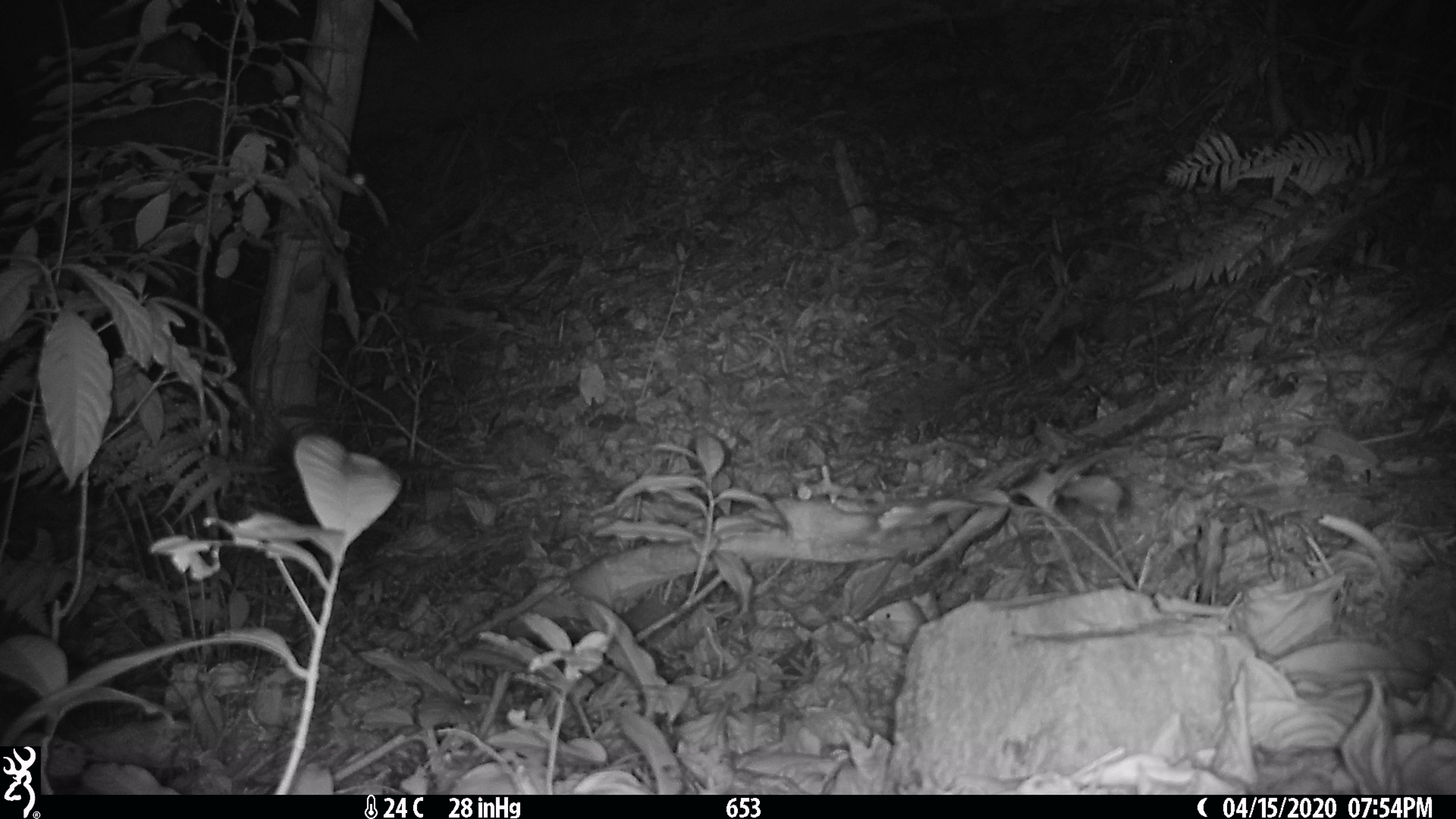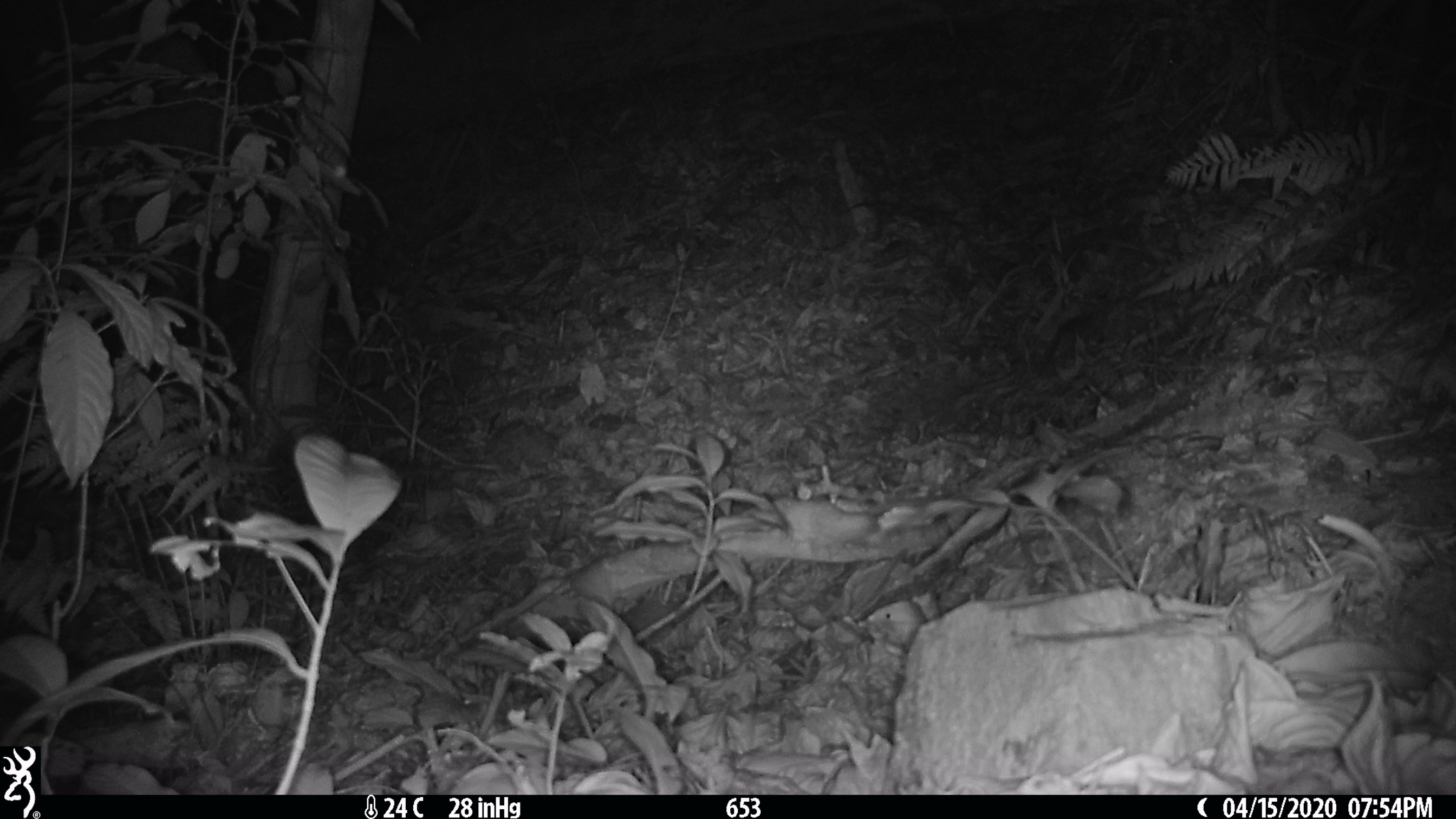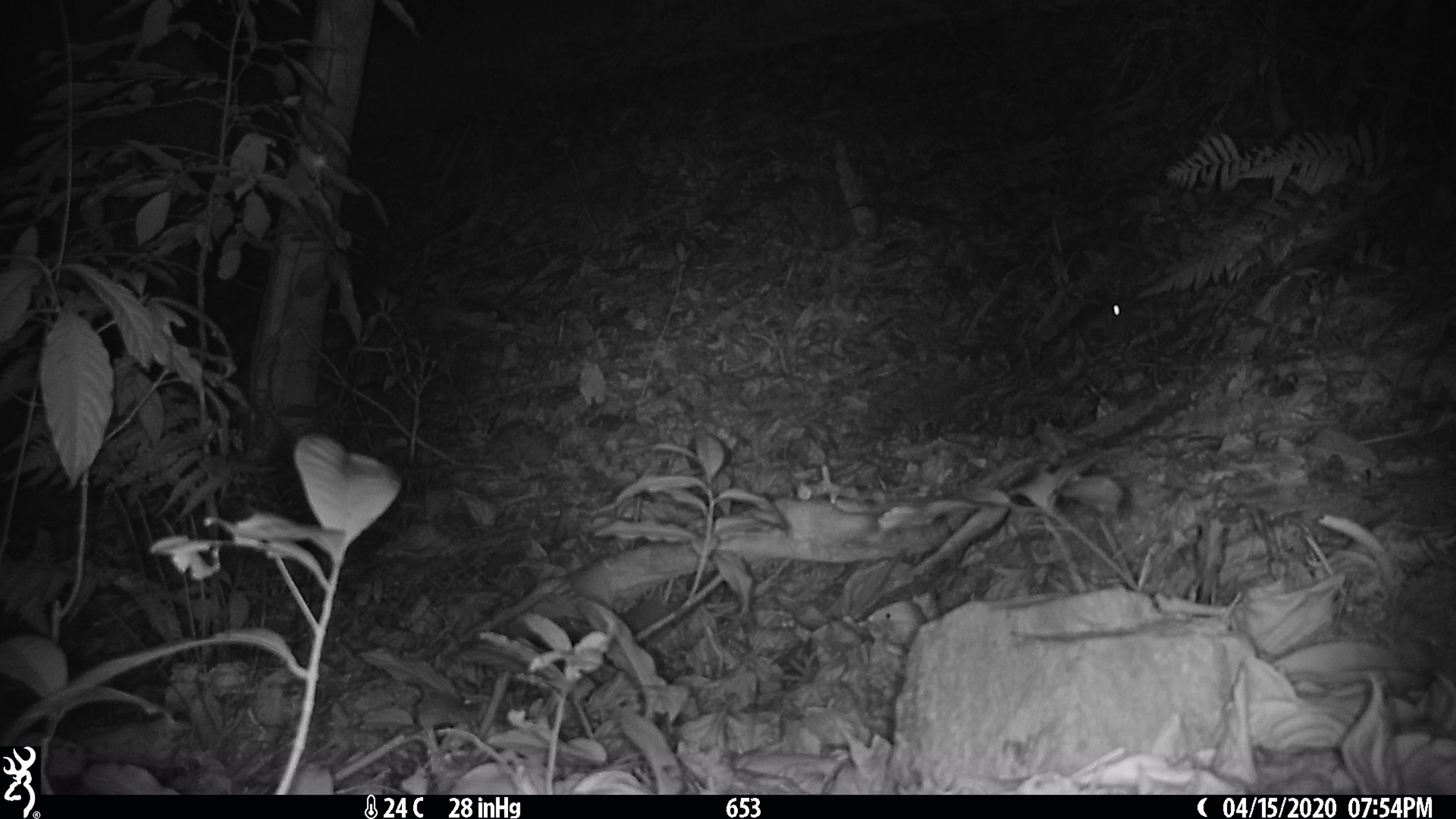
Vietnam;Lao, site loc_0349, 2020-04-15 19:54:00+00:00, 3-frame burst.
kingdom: Animalia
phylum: Chordata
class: Mammalia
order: Rodentia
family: Muridae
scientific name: Muridae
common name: old-world mice and rats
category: unidentified murid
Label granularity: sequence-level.